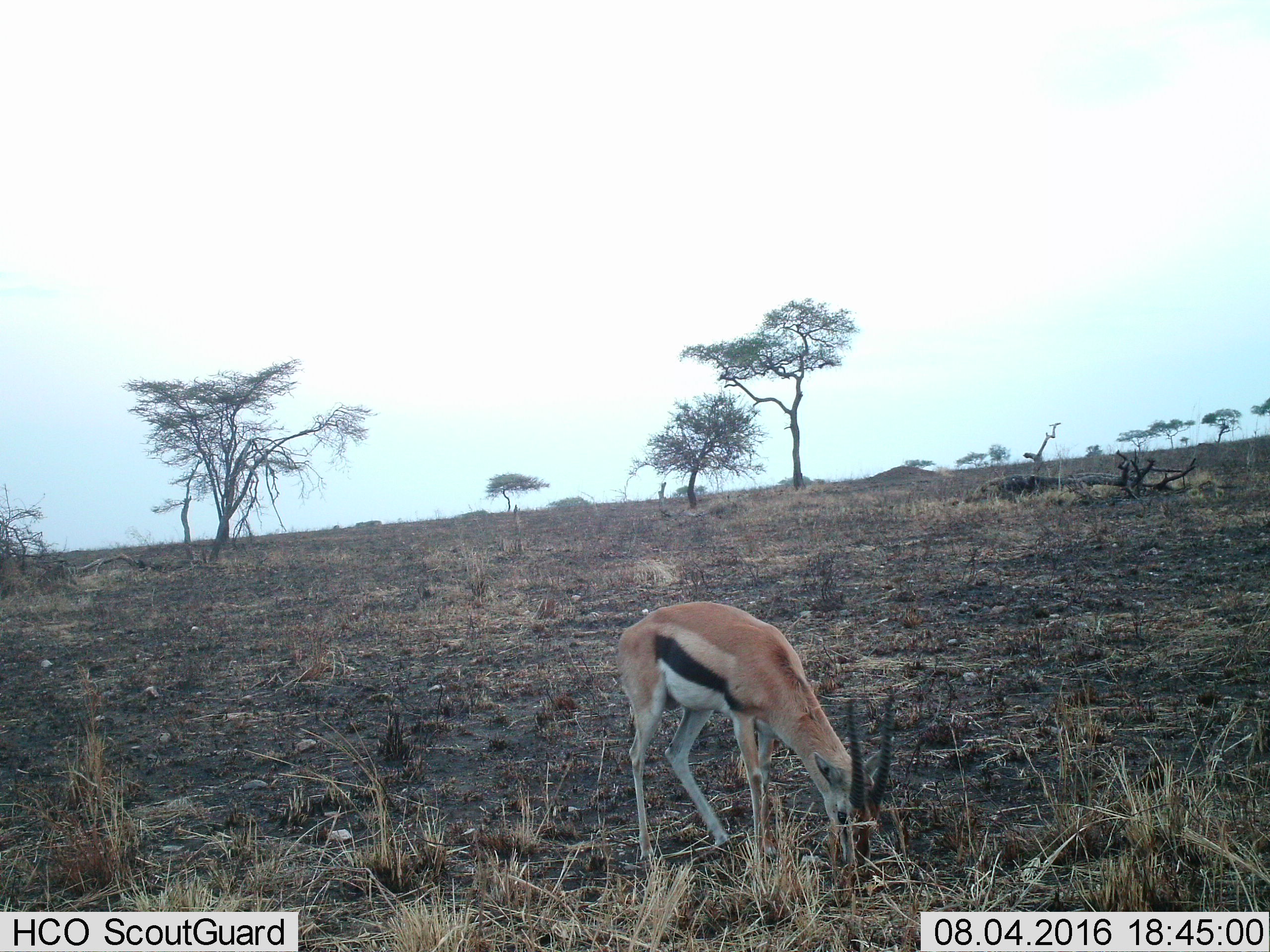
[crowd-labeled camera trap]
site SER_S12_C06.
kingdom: Animalia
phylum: Chordata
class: Mammalia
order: Artiodactyla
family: Bovidae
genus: Eudorcas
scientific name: Eudorcas thomsonii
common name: thomson's gazelle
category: gazellethomsons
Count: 1.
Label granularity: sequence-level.